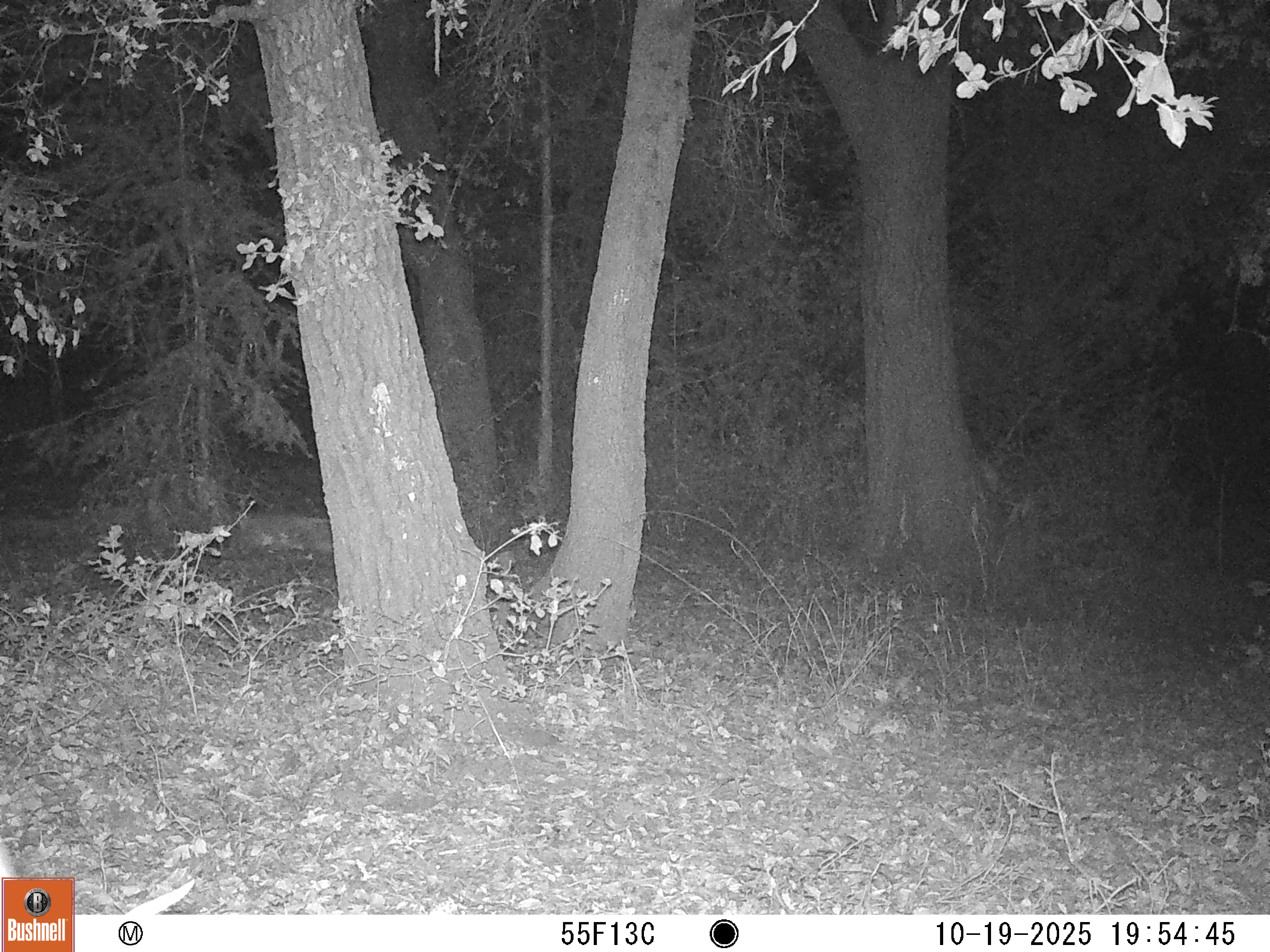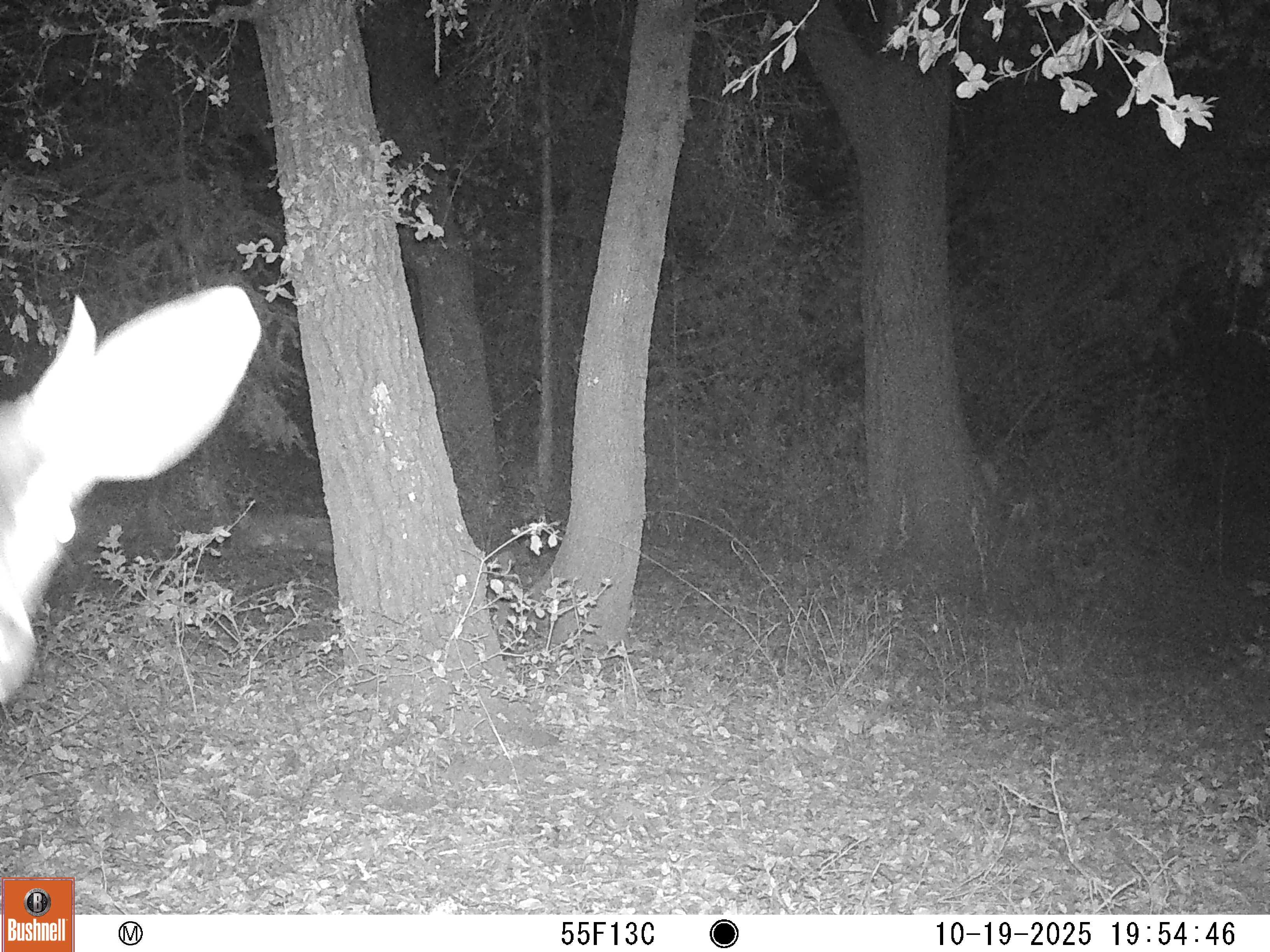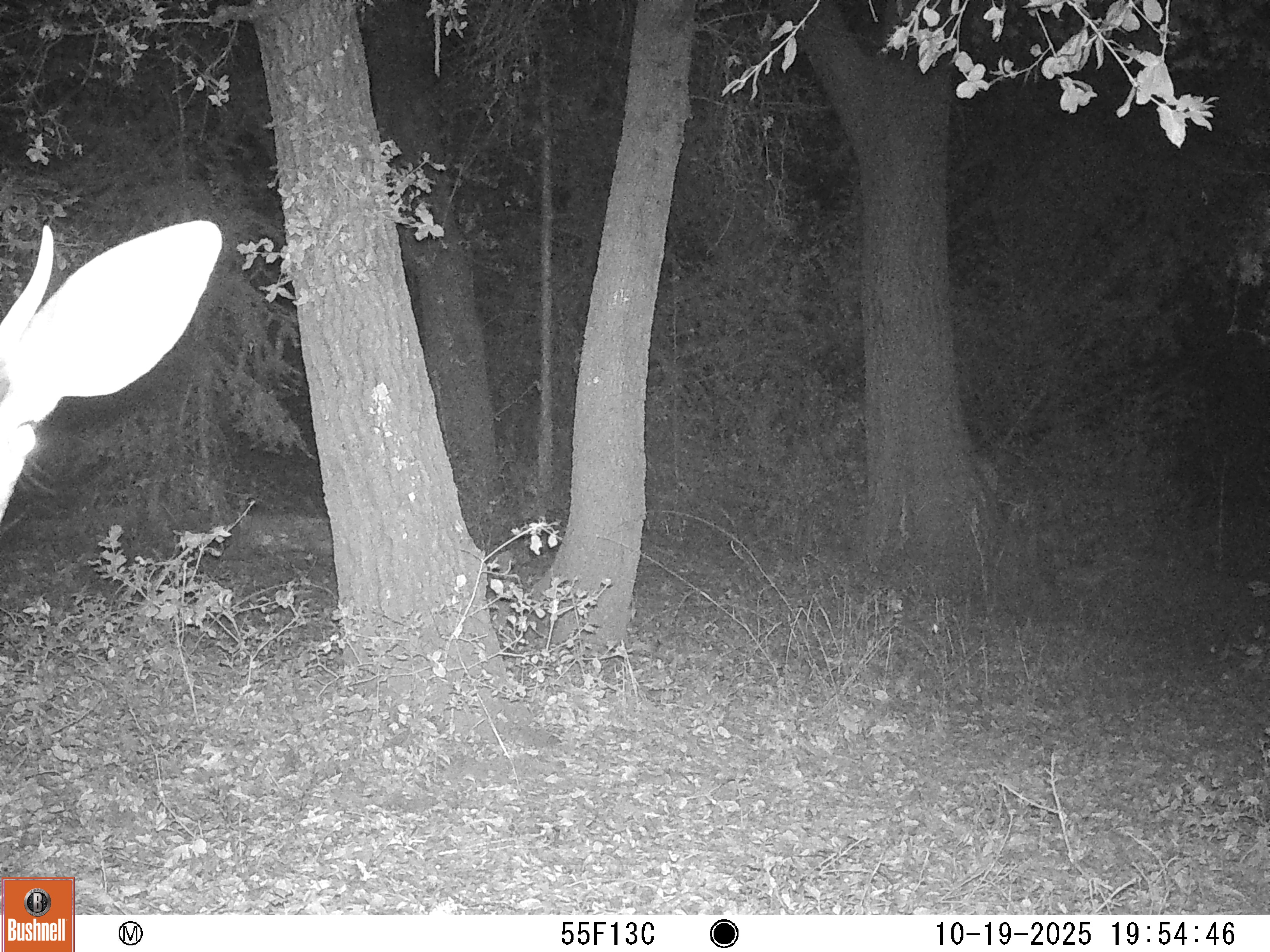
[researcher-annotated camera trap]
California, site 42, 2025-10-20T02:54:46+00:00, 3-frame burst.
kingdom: Animalia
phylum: Chordata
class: Mammalia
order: Artiodactyla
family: Cervidae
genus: Odocoileus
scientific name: Odocoileus hemionus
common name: mule deer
Mule deer (Odocoileus hemionus).